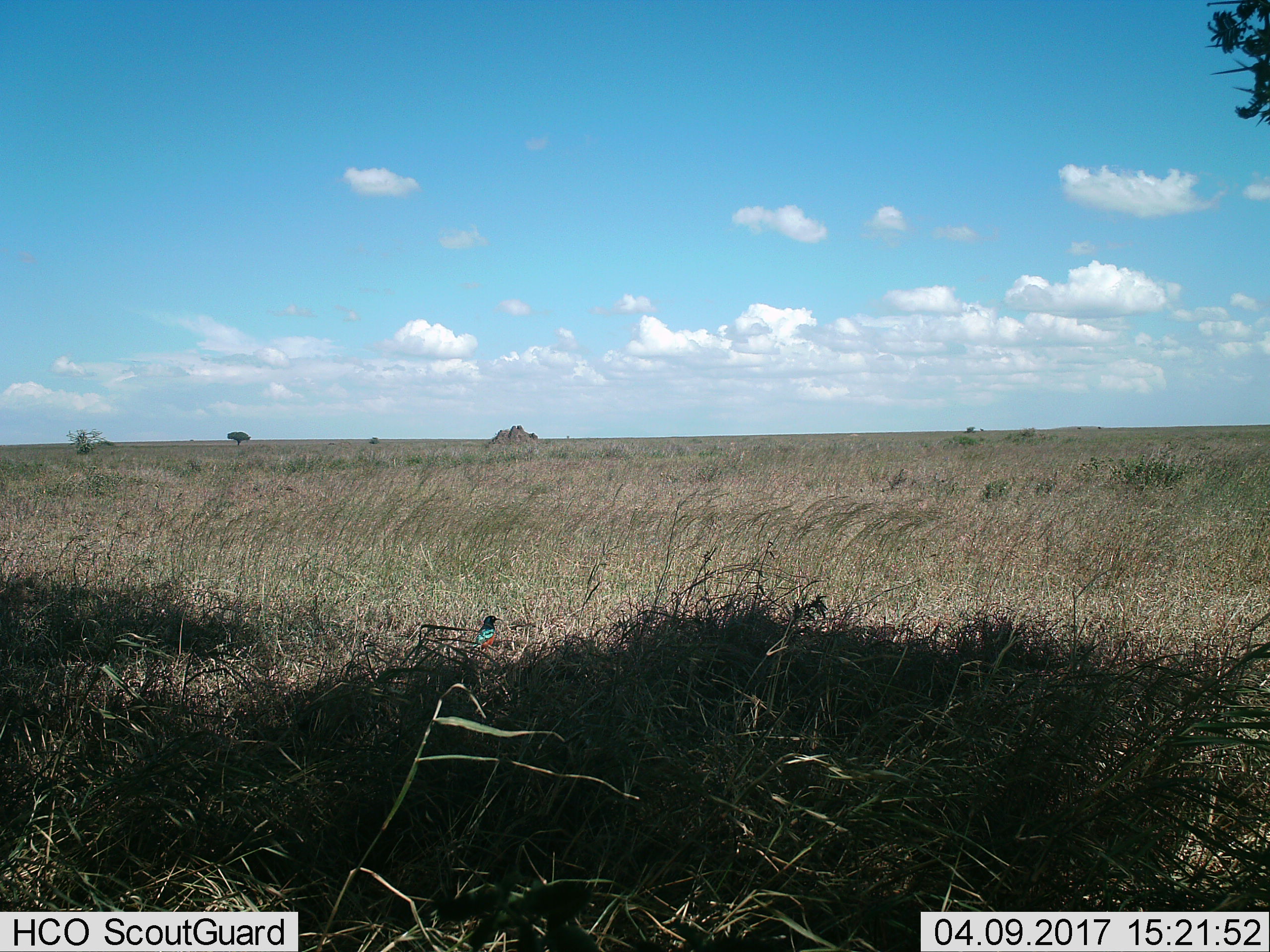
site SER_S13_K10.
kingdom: Animalia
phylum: Chordata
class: Aves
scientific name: Aves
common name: bird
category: birdother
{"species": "birdother (bird) (Aves)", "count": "1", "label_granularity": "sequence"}